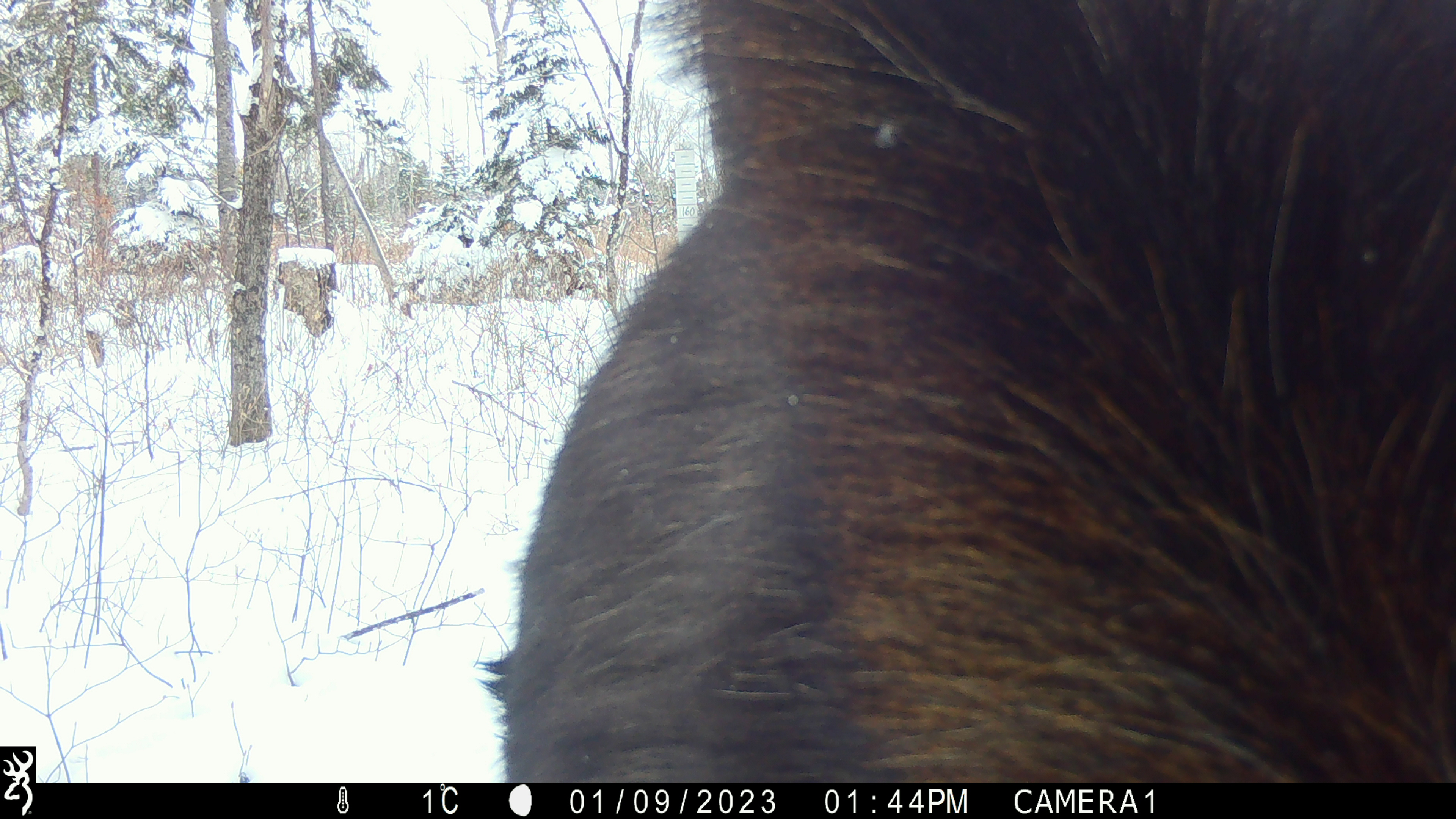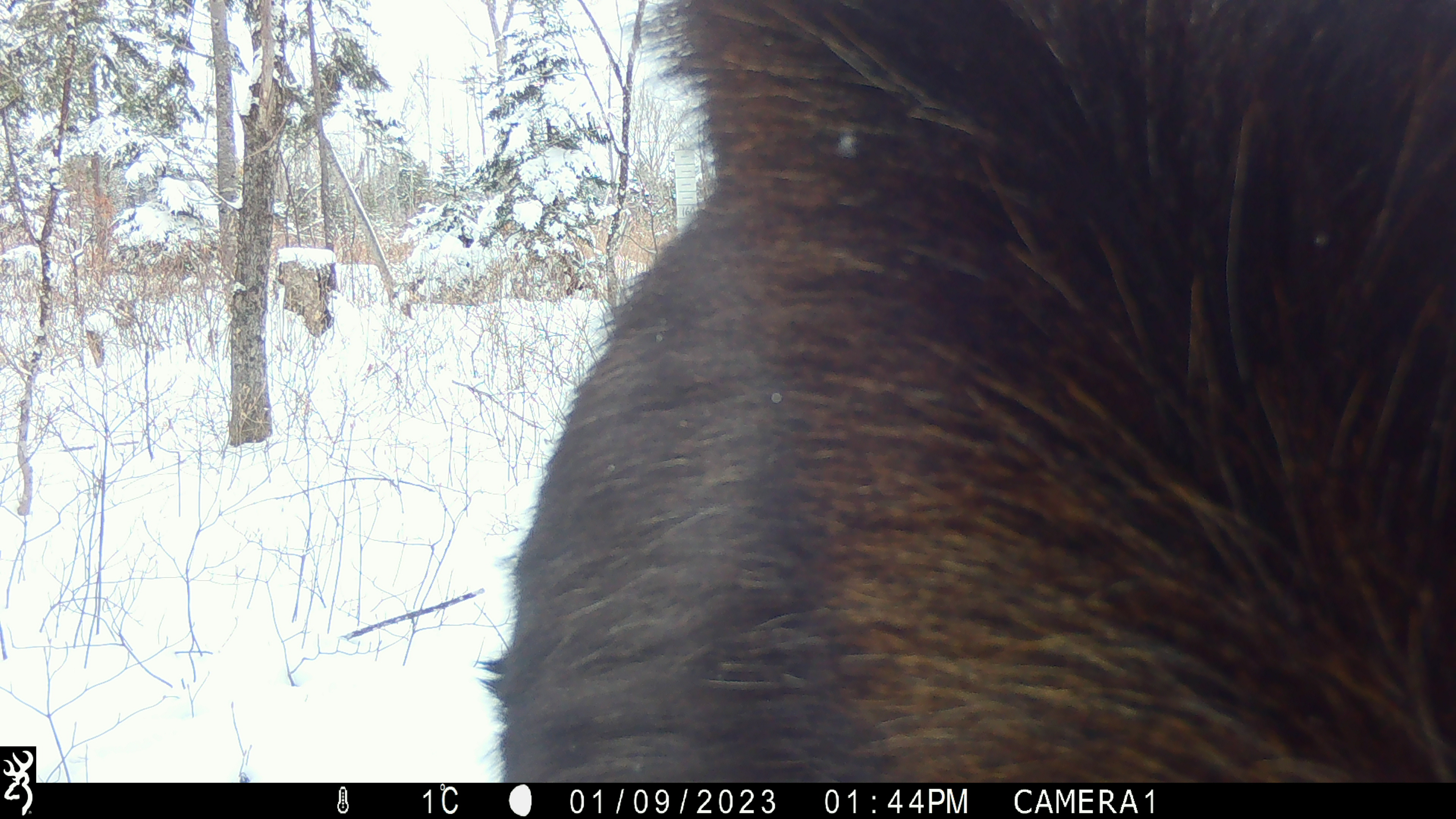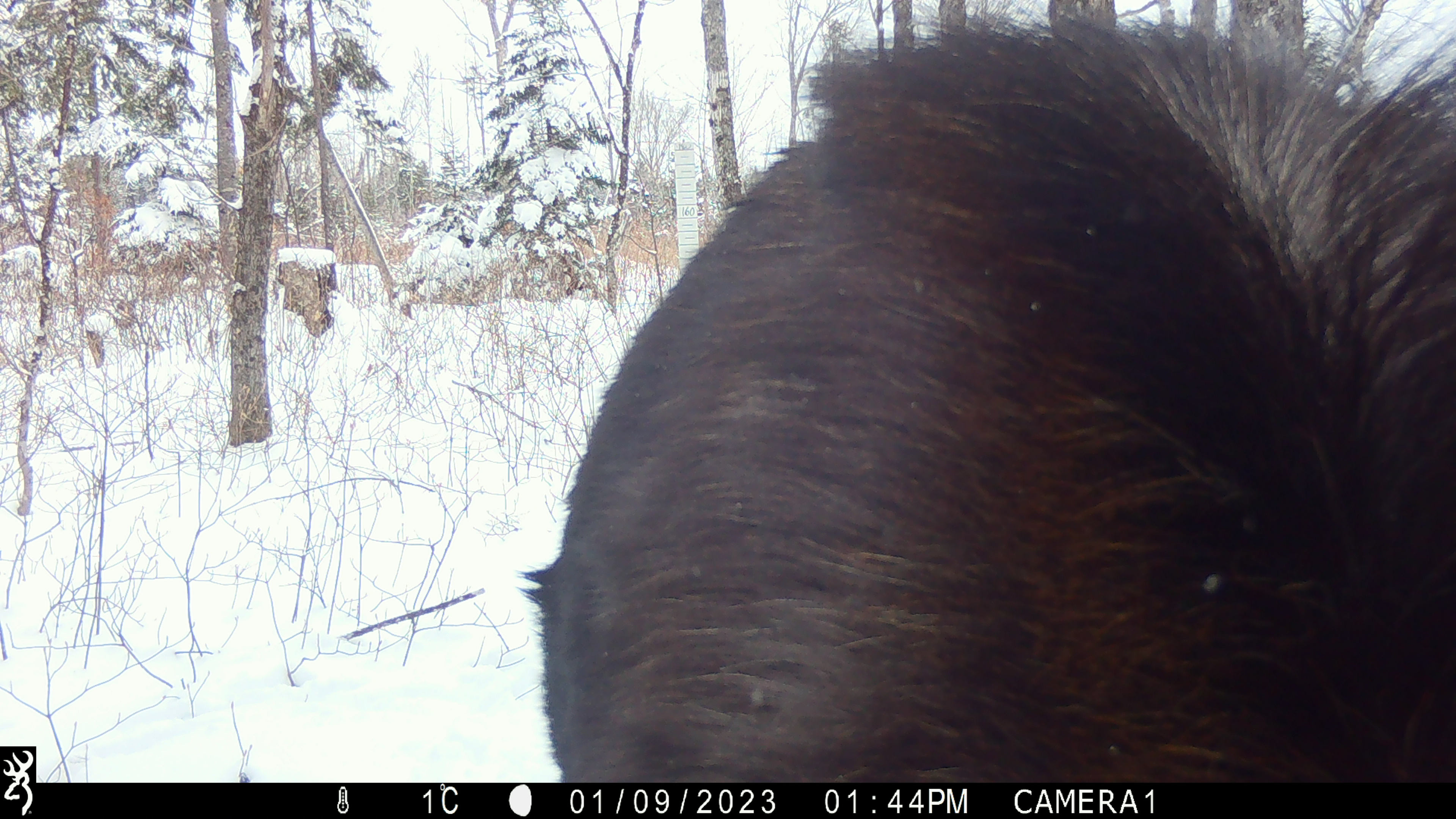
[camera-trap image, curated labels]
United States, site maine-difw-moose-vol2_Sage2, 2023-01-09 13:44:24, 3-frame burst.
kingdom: Animalia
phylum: Chordata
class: Mammalia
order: Artiodactyla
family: Cervidae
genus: Alces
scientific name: Alces alces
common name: moose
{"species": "moose (Alces alces)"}